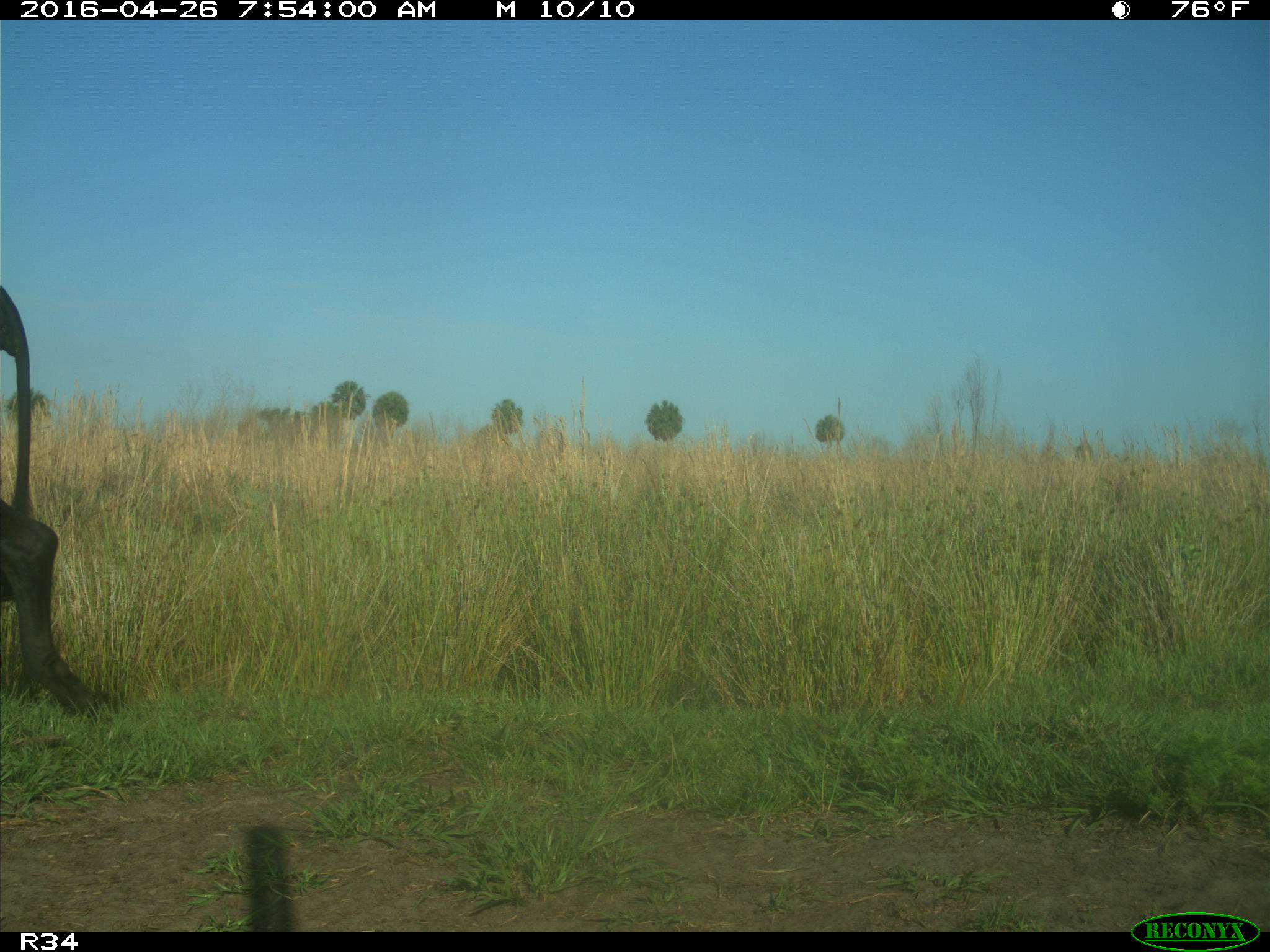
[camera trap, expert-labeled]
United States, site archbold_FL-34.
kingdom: Animalia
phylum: Chordata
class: Mammalia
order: Artiodactyla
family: Bovidae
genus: Bos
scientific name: Bos taurus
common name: domestic cow